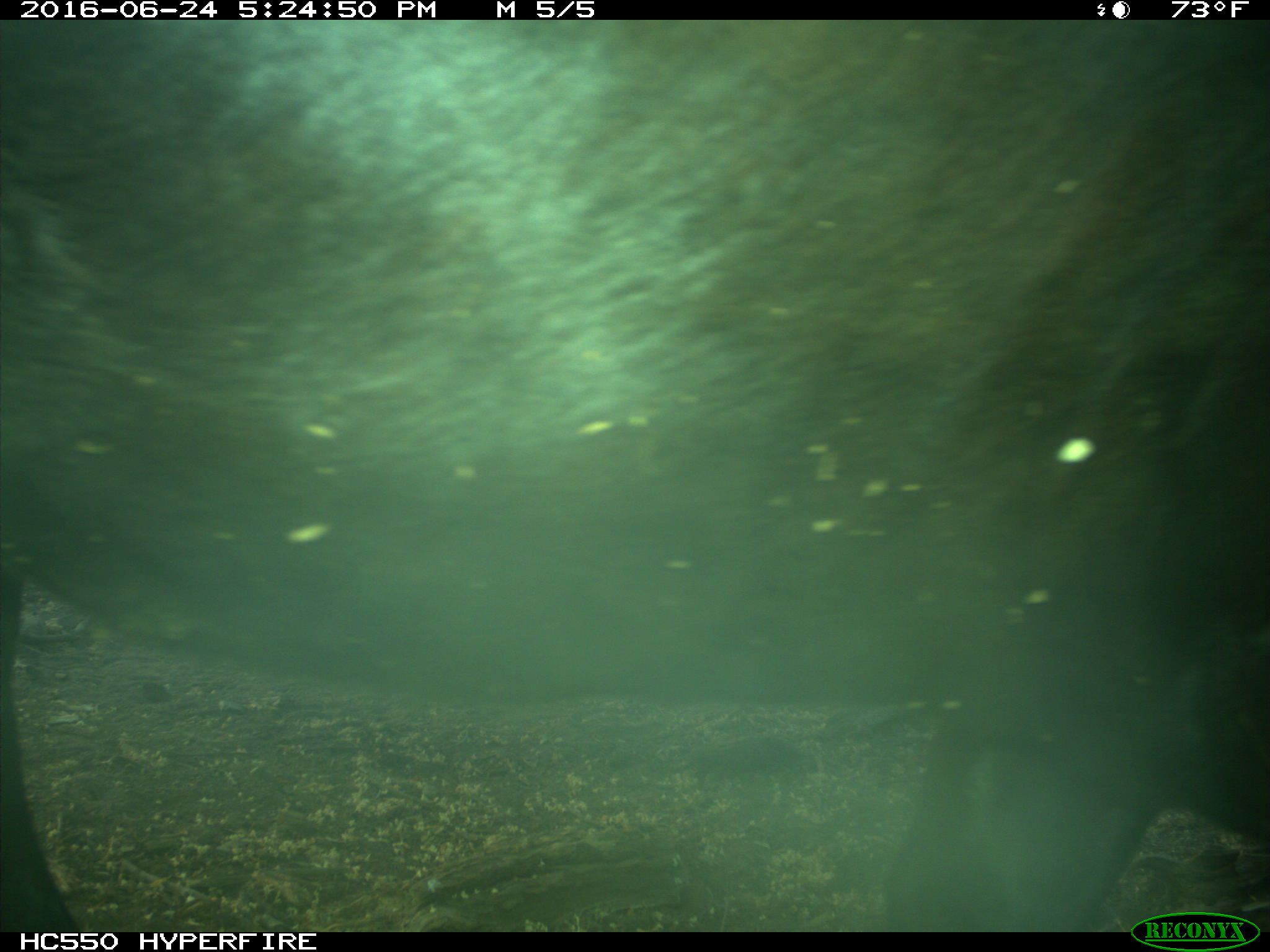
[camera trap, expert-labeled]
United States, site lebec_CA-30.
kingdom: Animalia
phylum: Chordata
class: Mammalia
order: Artiodactyla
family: Bovidae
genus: Bos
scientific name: Bos taurus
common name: domestic cow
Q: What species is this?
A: Bos taurus (domestic cow).